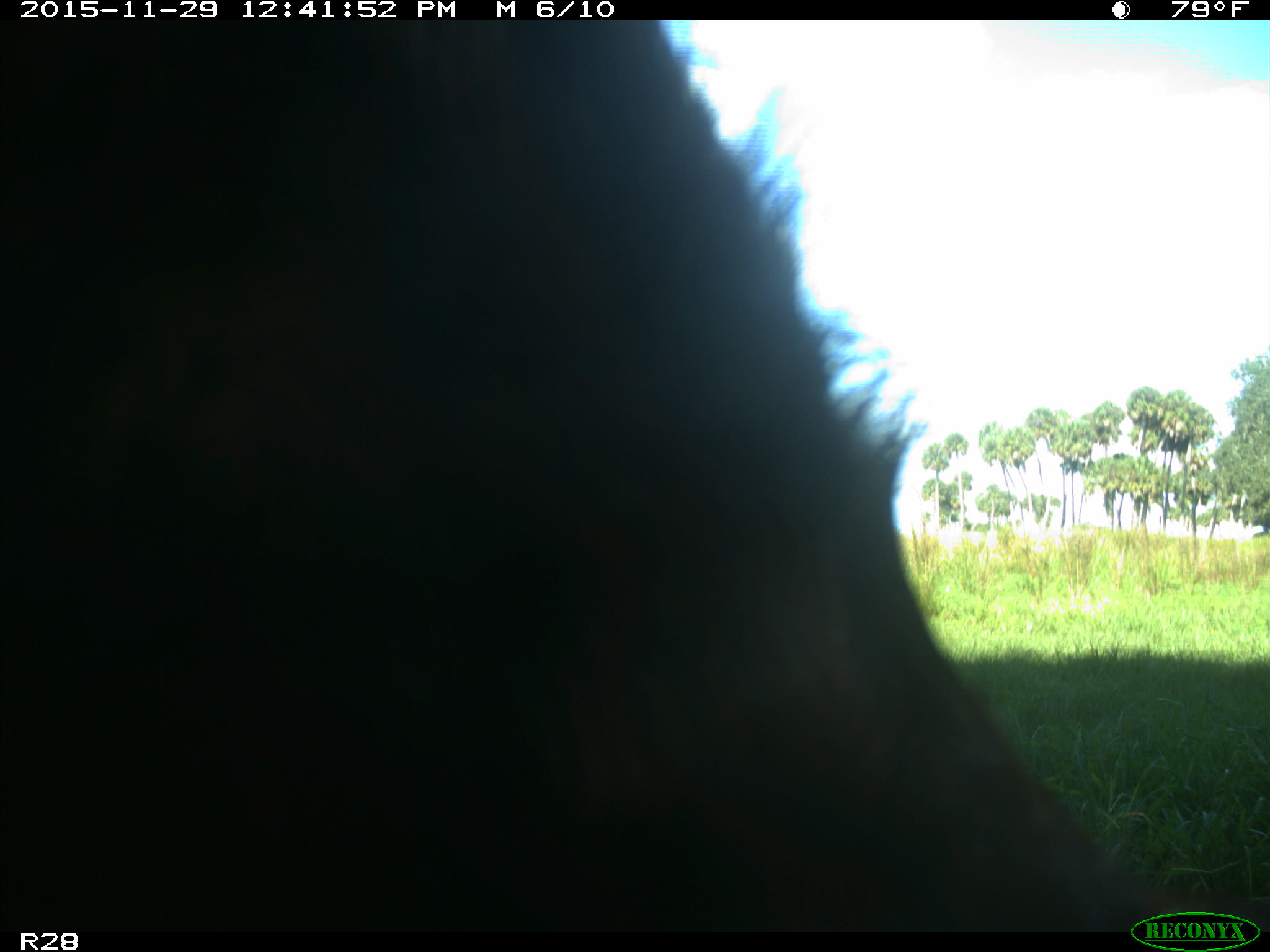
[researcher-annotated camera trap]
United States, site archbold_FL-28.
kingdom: Animalia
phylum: Chordata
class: Mammalia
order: Artiodactyla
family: Bovidae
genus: Bos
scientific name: Bos taurus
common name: domestic cow